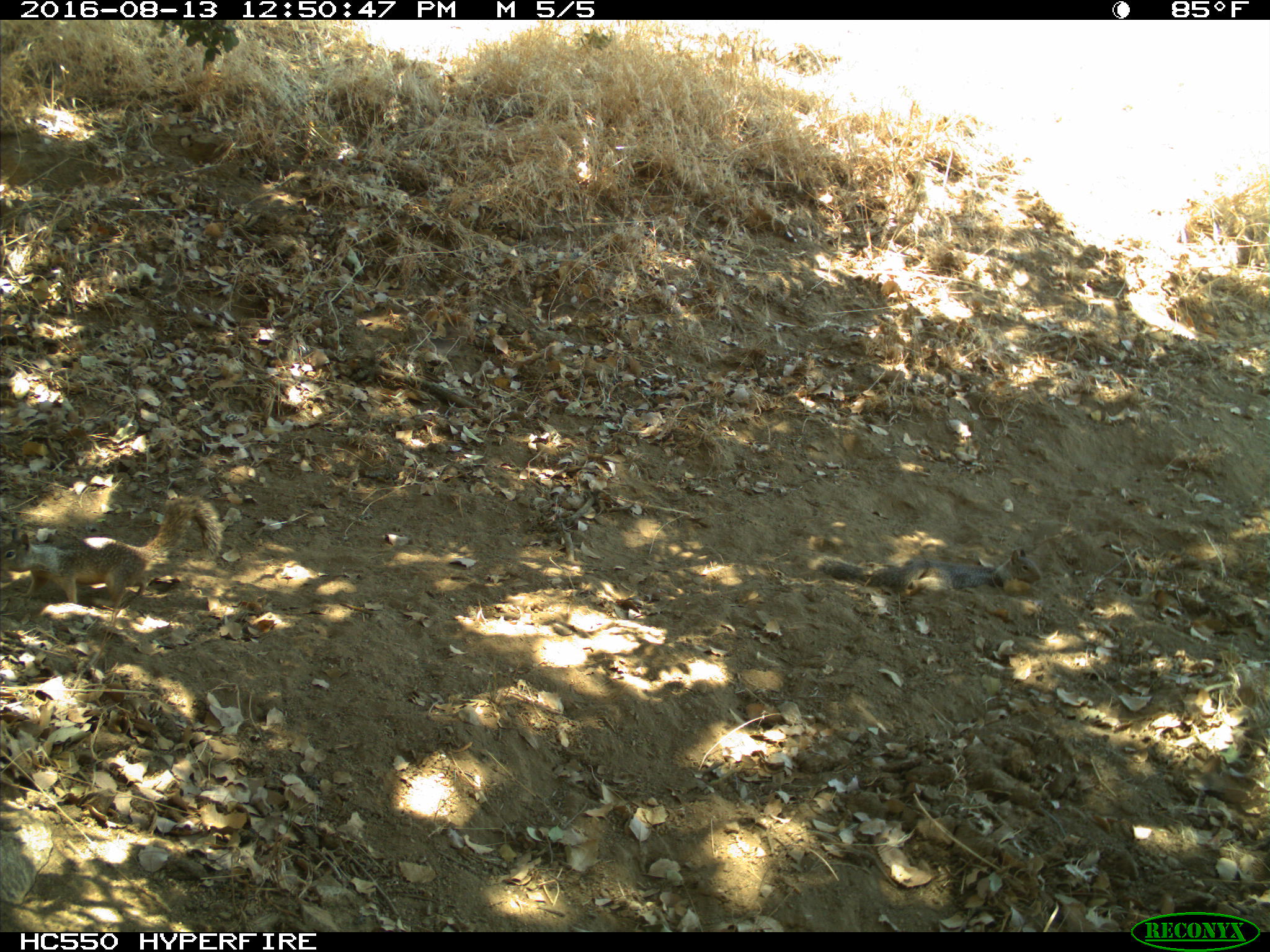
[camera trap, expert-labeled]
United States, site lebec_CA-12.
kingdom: Animalia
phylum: Chordata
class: Mammalia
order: Rodentia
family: Sciuridae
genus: Otospermophilus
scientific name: Otospermophilus beecheyi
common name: california ground squirrel